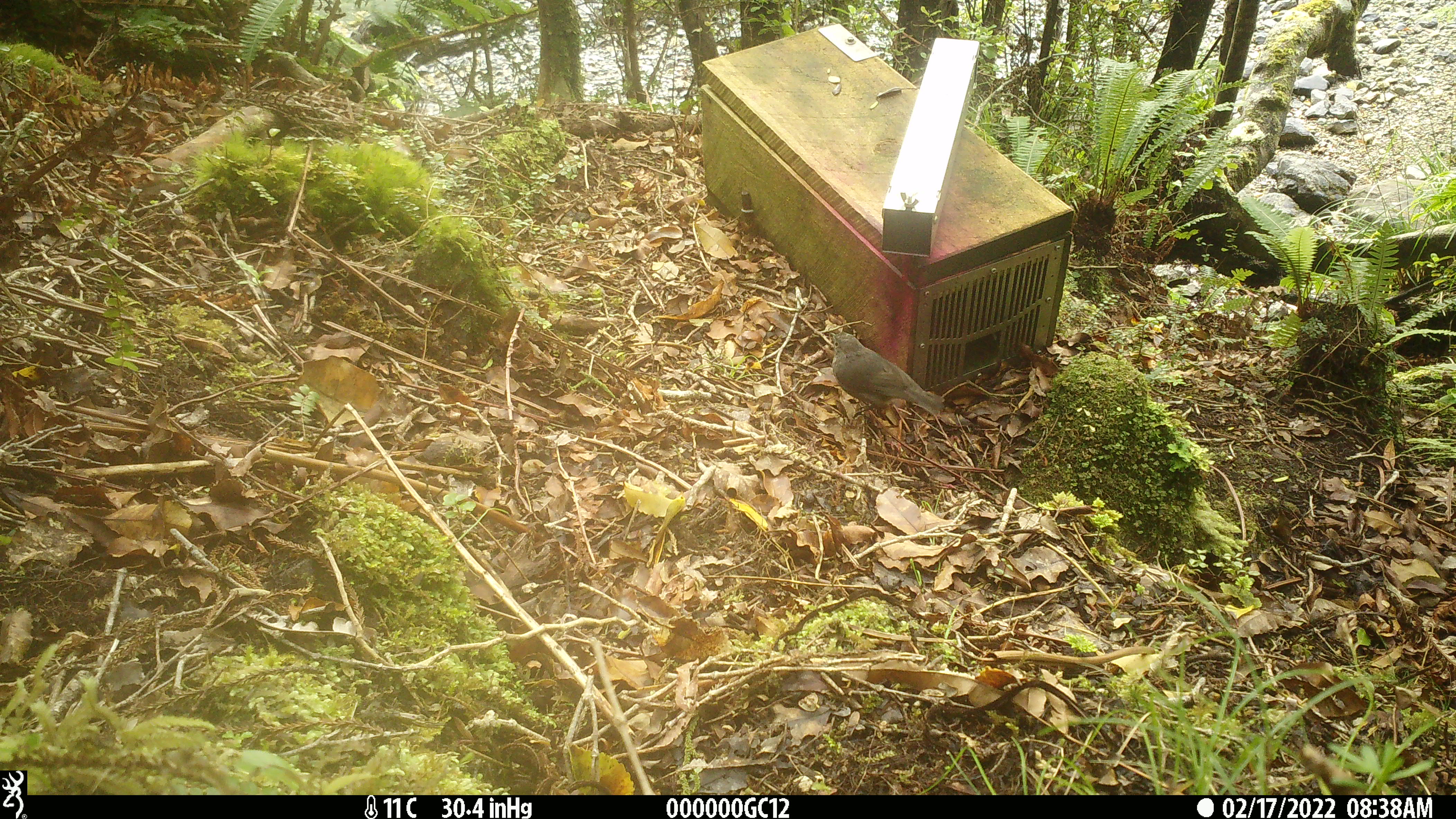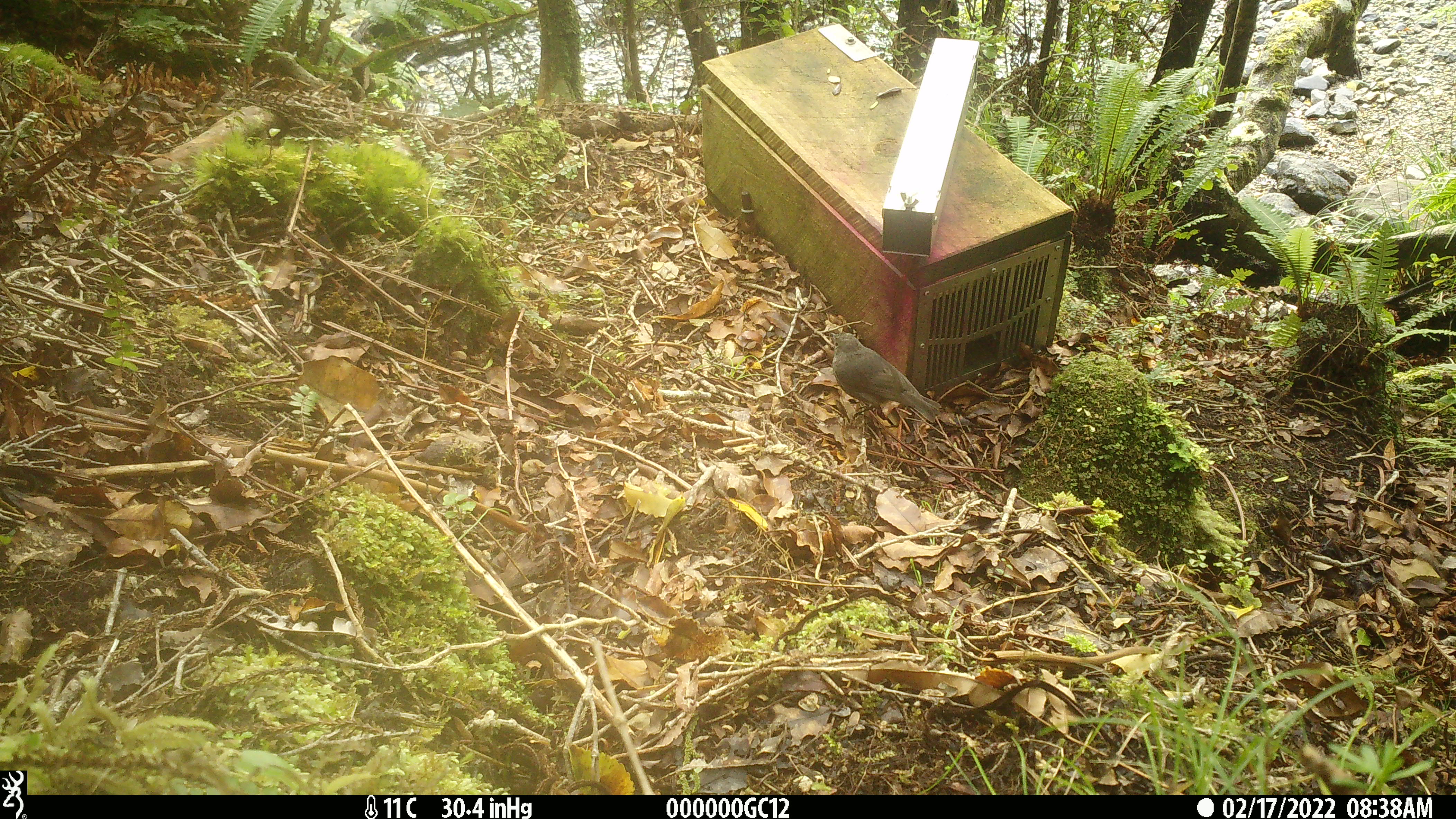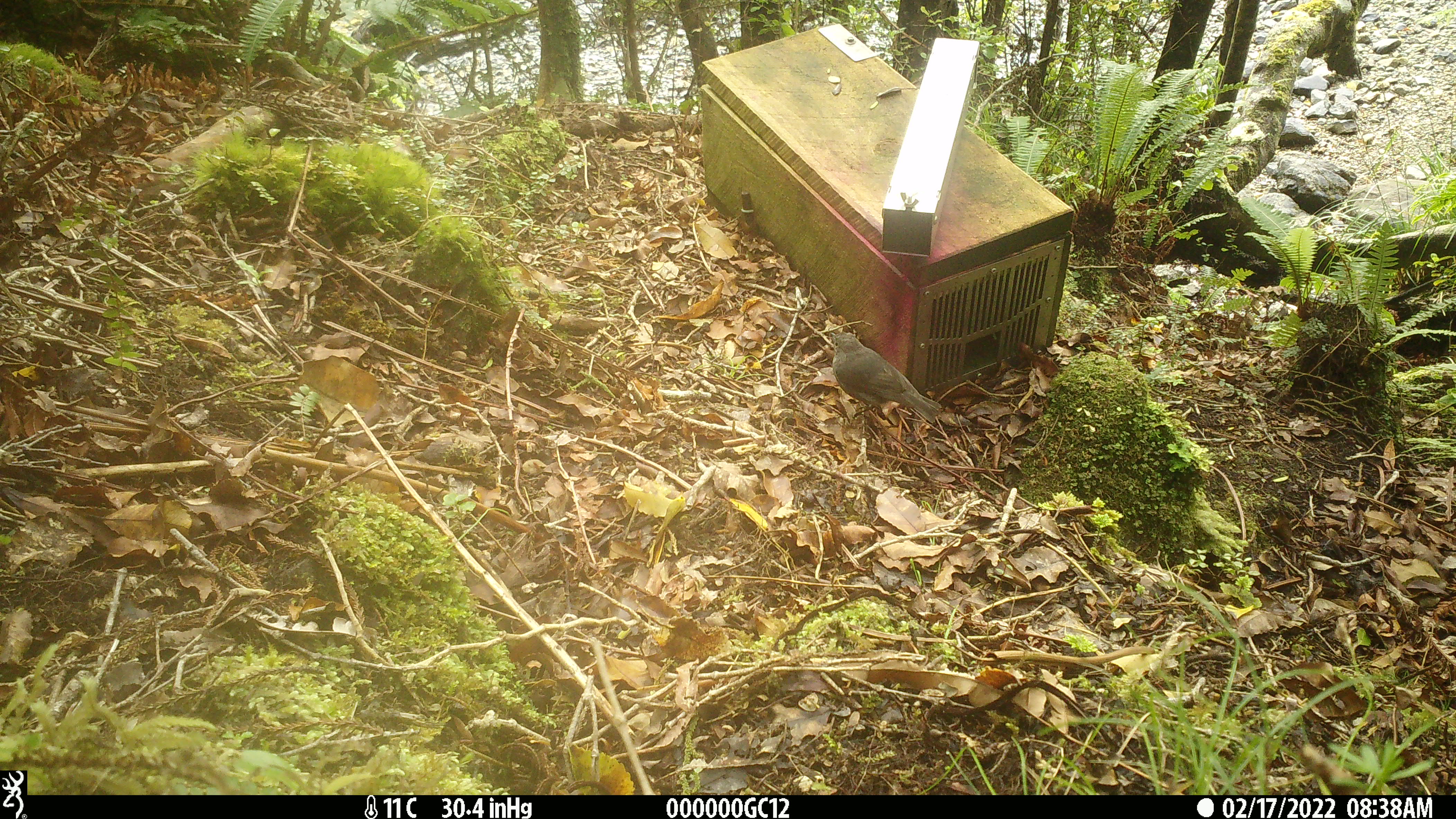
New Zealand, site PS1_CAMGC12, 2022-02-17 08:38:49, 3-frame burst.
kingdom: Animalia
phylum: Chordata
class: Aves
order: Passeriformes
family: Petroicidae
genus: Petroica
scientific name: Petroica australis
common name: new zealand robin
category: robin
Robin (new zealand robin) (Petroica australis).